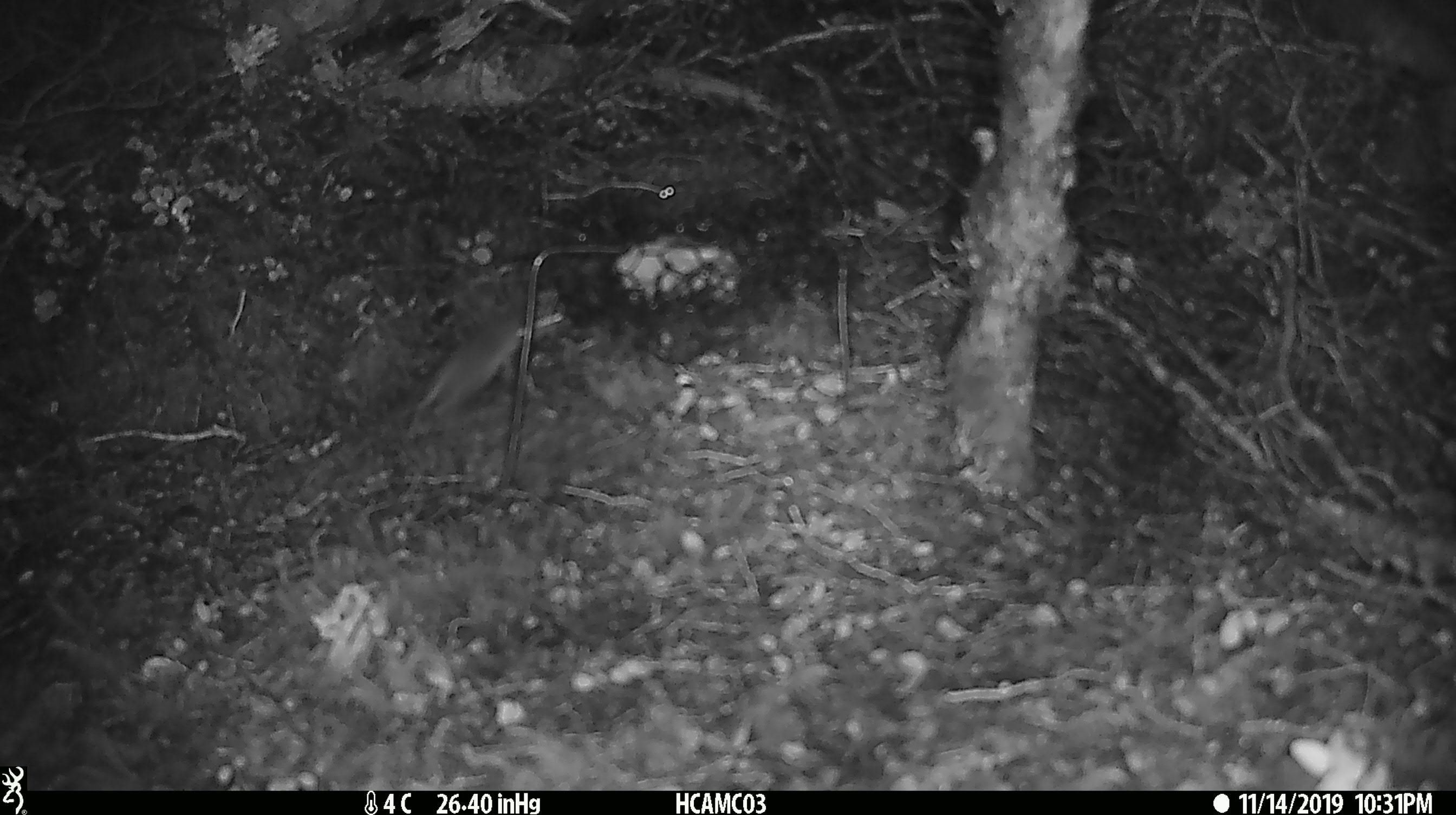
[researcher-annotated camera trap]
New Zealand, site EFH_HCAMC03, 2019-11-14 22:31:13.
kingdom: Animalia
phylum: Chordata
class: Mammalia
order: Rodentia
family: Muridae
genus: Mus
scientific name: Mus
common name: mouse